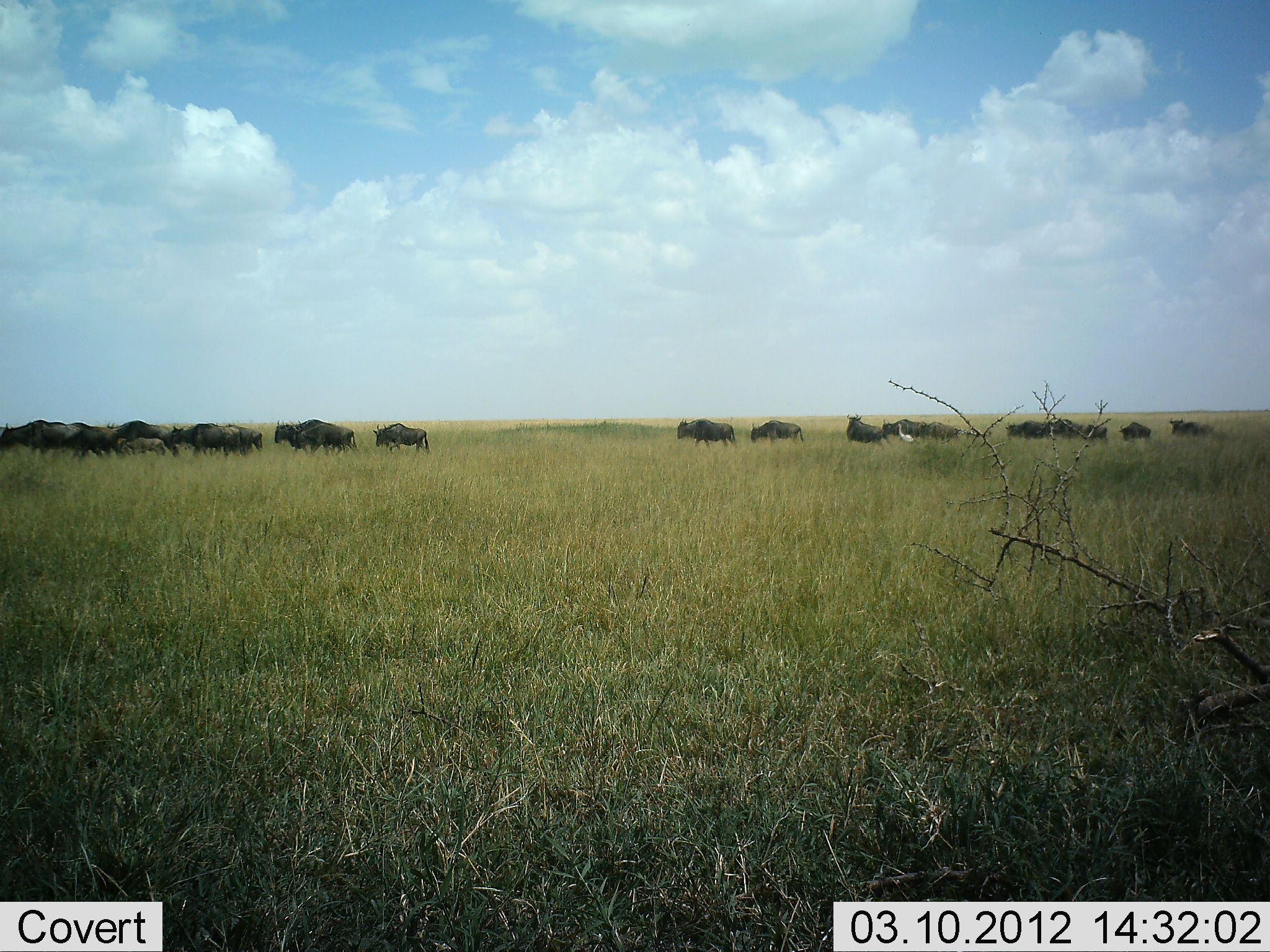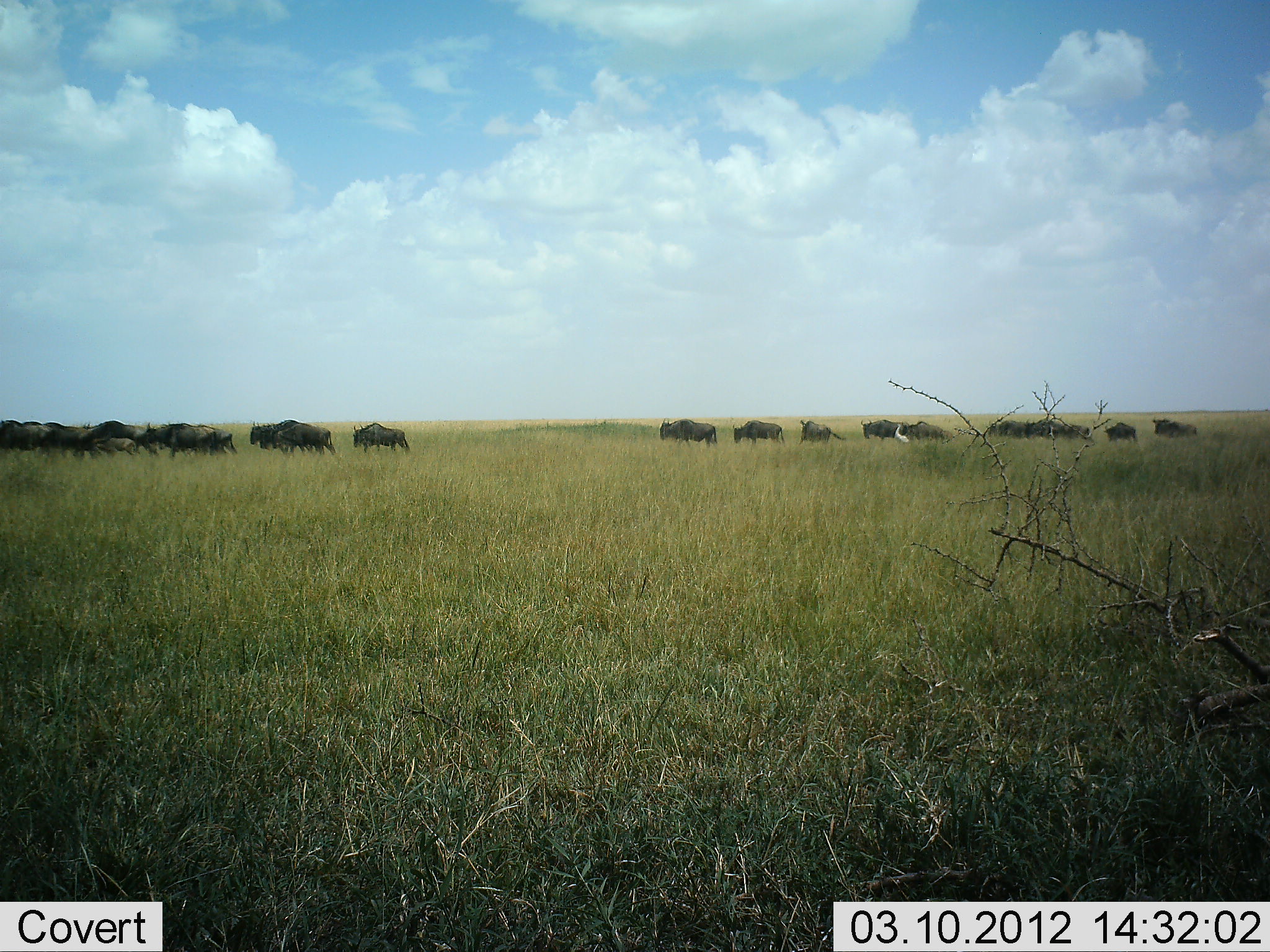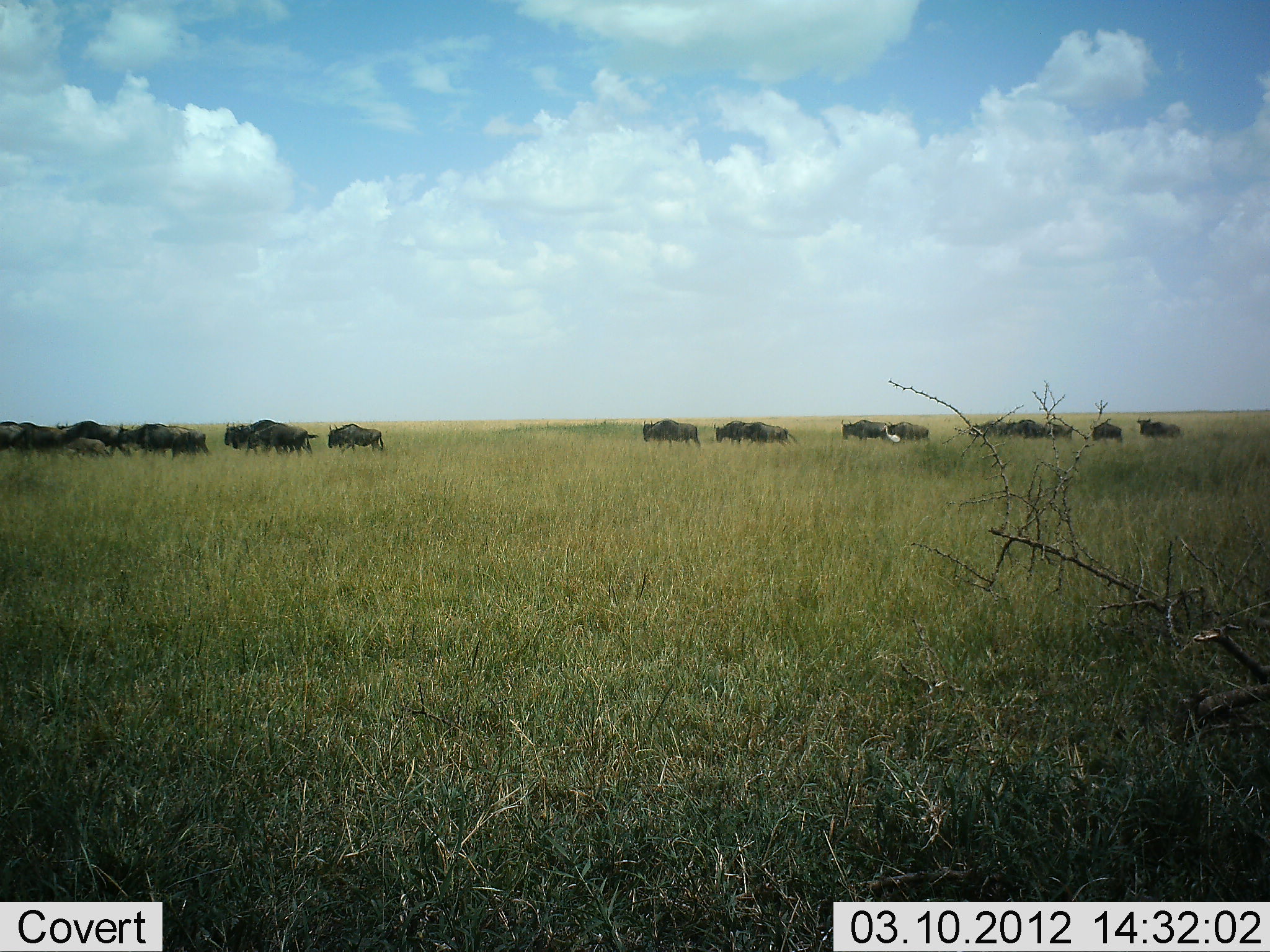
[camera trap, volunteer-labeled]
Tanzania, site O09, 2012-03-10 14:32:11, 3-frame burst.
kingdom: Animalia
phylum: Chordata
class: Aves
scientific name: Aves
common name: bird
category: otherbird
Otherbird (bird) (Aves), count 1. Behavior (volunteer vote fractions): standing 23%, resting 0%, moving 85%, interacting 8%. Young present (vote fraction): 0%. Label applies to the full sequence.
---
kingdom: Animalia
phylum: Chordata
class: Mammalia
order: Artiodactyla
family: Bovidae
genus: Connochaetes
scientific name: Connochaetes taurinus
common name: blue wildebeest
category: wildebeest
Wildebeest (blue wildebeest) (Connochaetes taurinus), count 11-50. Behavior (volunteer vote fractions): standing 0%, resting 0%, moving 100%, interacting 0%. Young present (vote fraction): 4%. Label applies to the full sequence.